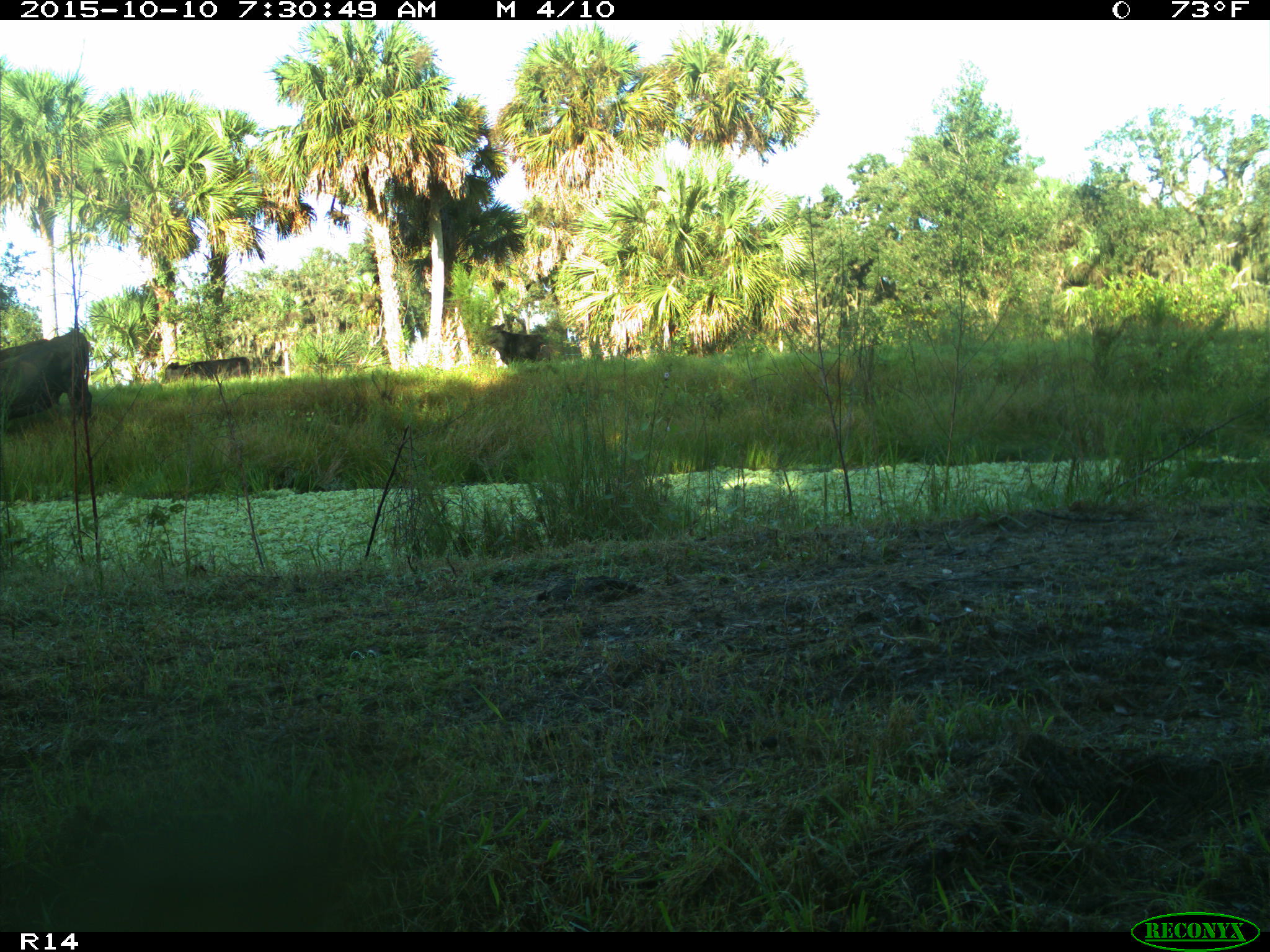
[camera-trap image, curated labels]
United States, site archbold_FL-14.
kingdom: Animalia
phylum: Chordata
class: Mammalia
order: Artiodactyla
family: Bovidae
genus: Bos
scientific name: Bos taurus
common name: domestic cow